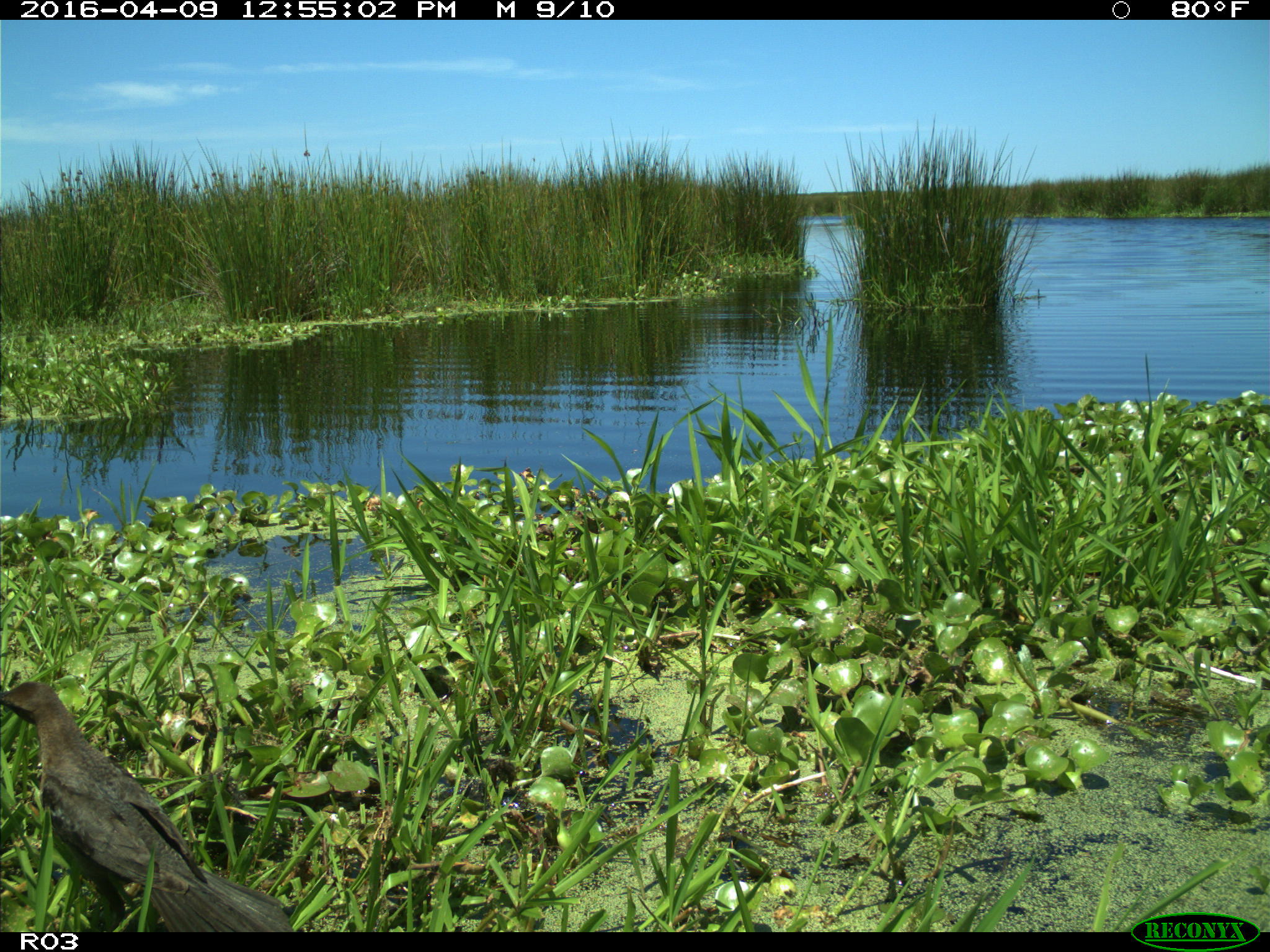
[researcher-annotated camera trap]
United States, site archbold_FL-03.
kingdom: Animalia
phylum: Chordata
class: Aves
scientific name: Aves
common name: birds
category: unidentified bird